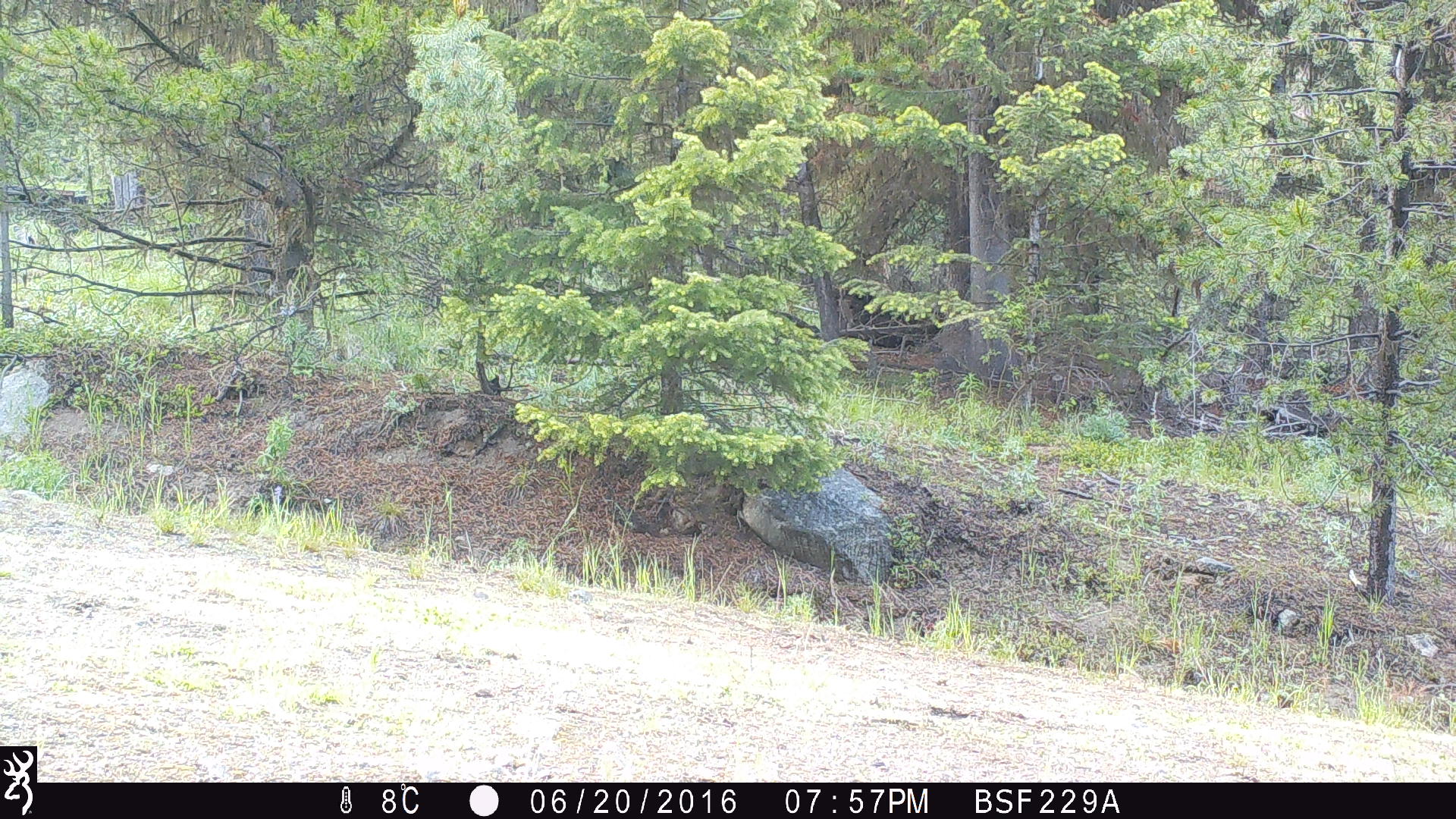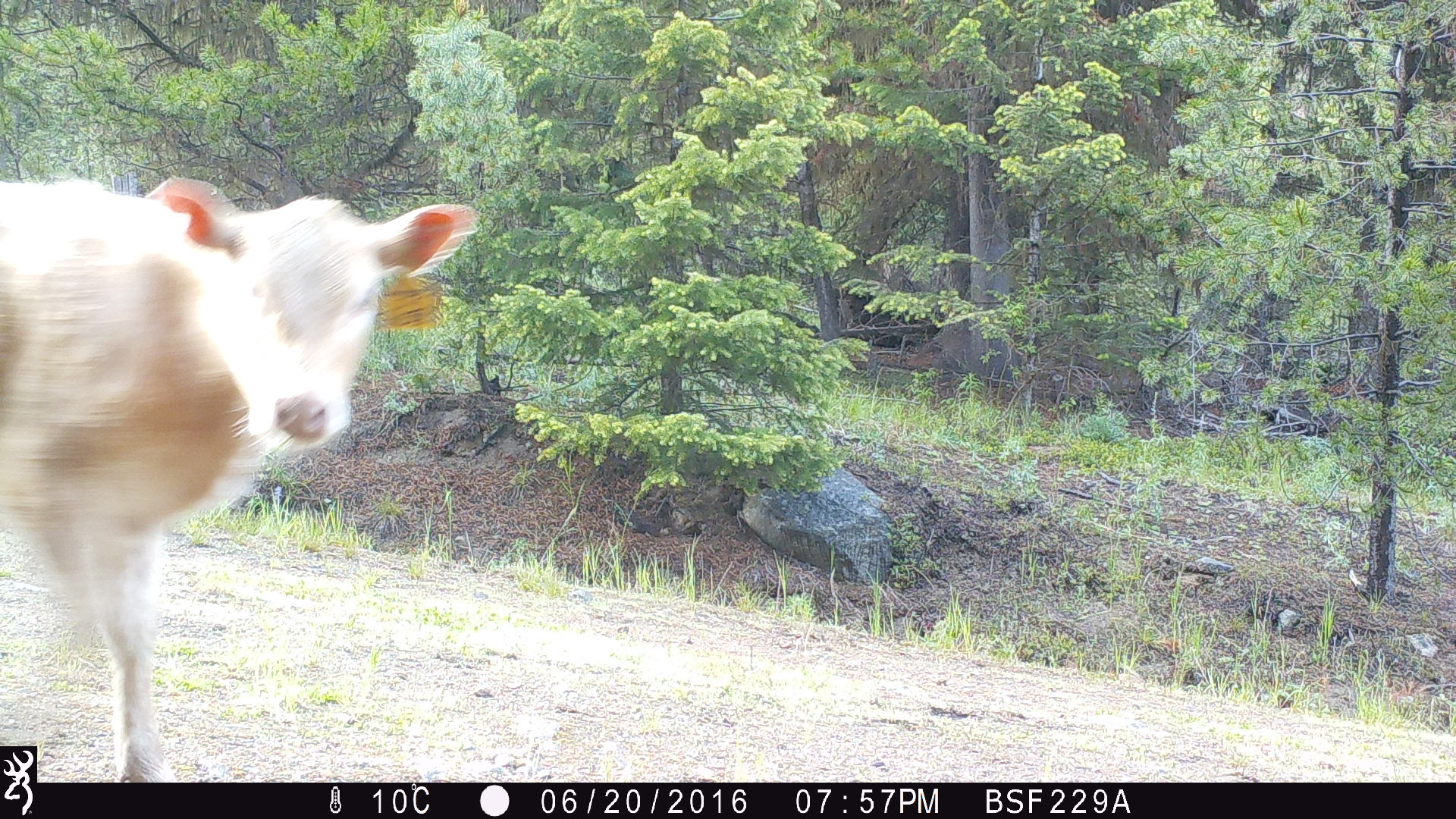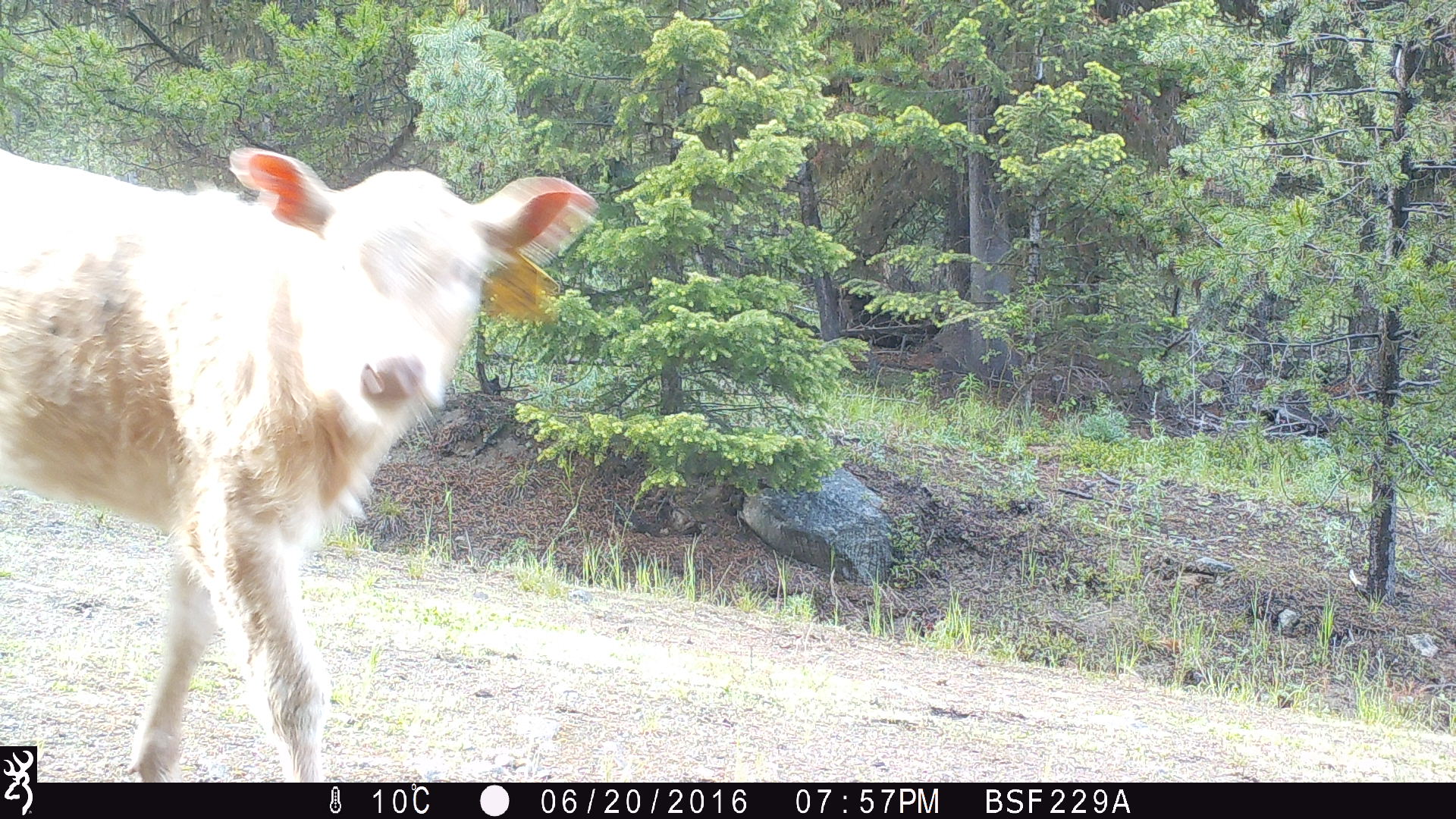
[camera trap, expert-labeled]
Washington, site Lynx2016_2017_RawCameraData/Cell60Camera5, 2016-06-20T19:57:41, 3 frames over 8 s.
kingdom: Animalia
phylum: Chordata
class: Mammalia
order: Artiodactyla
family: Bovidae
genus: Bos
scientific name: Bos taurus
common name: domestic cattle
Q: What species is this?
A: Domestic cattle (Bos taurus).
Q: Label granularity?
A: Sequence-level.